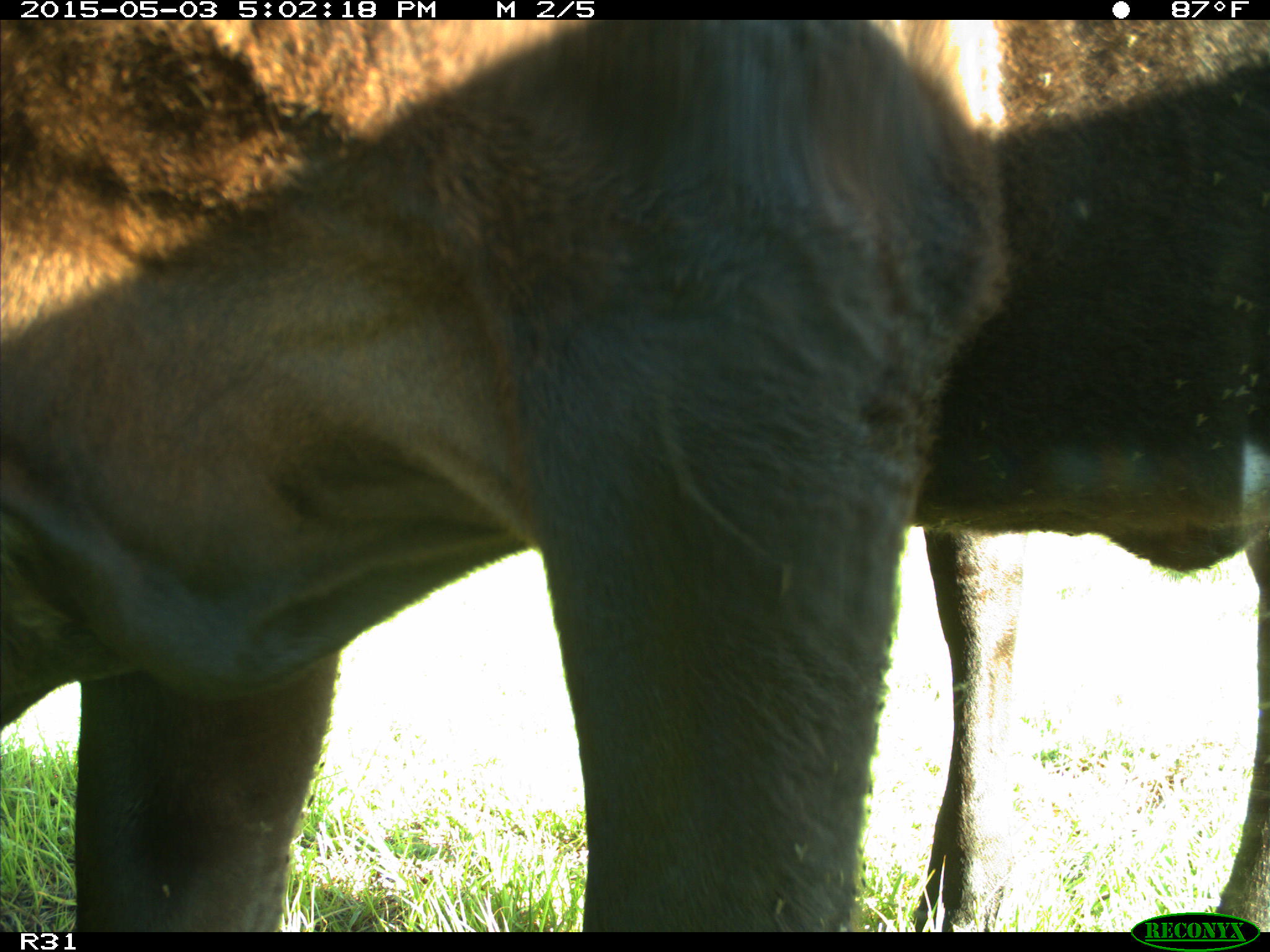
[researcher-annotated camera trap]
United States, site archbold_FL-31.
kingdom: Animalia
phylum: Chordata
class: Mammalia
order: Artiodactyla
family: Bovidae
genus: Bos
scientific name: Bos taurus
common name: domestic cow